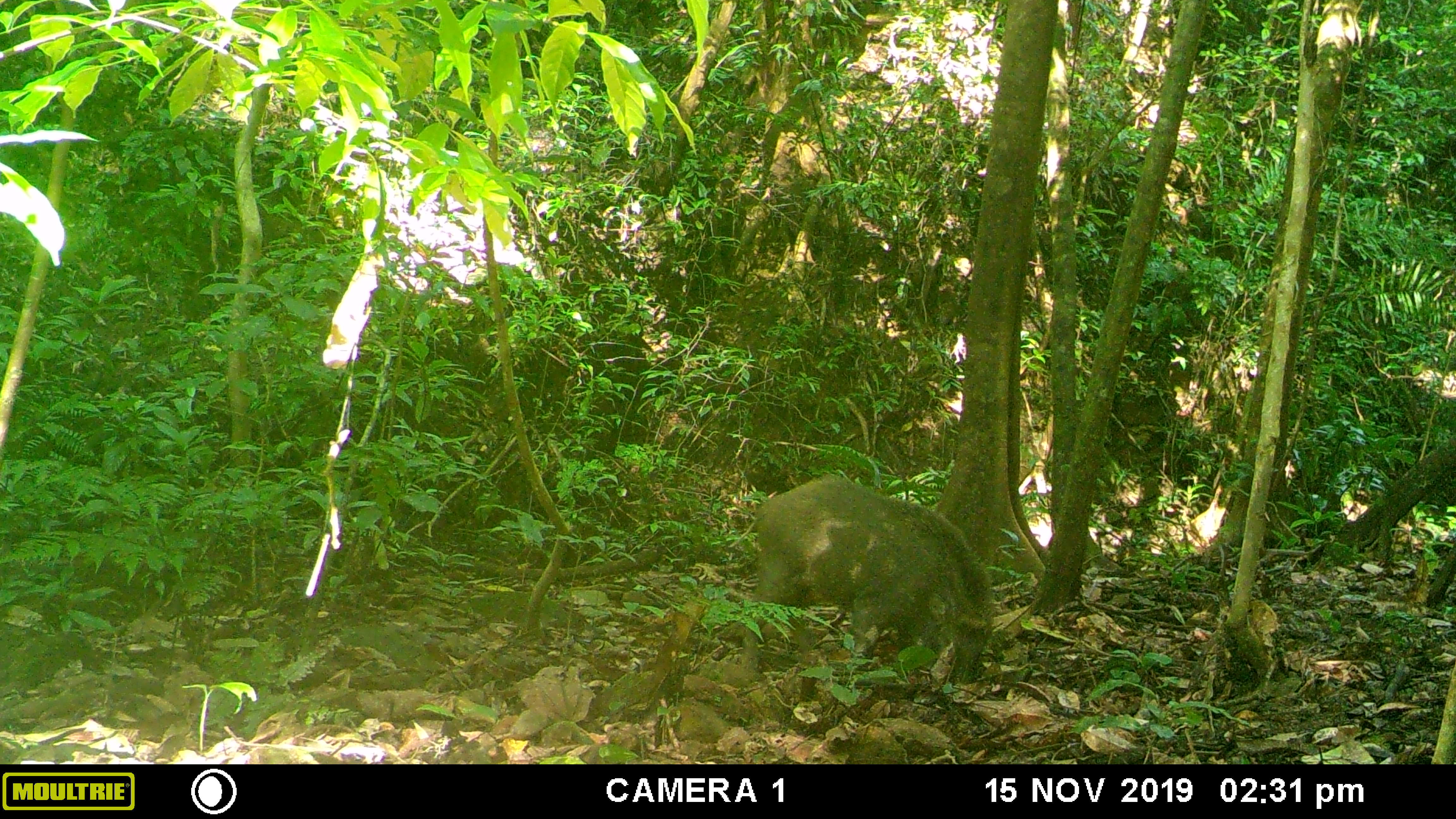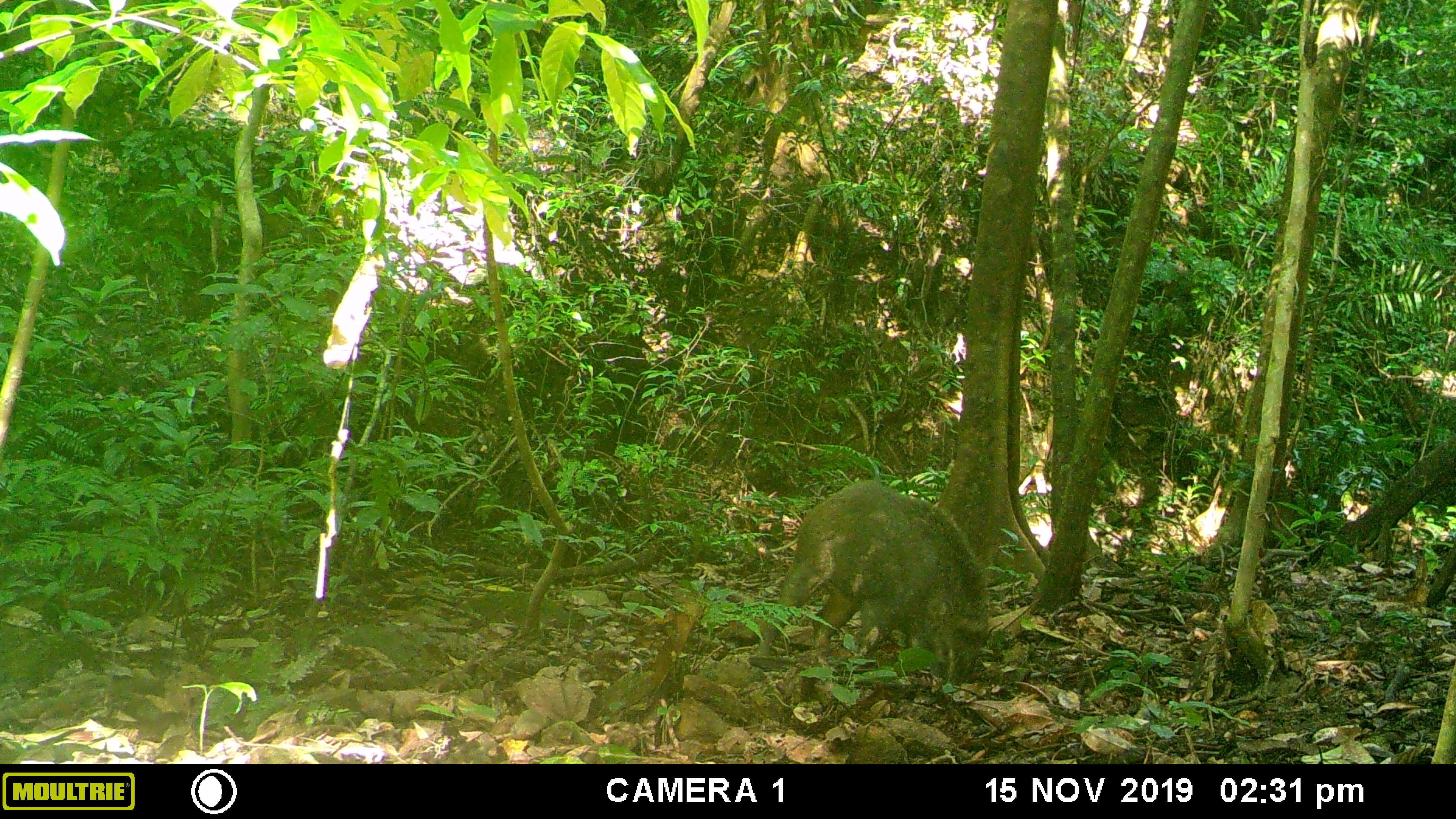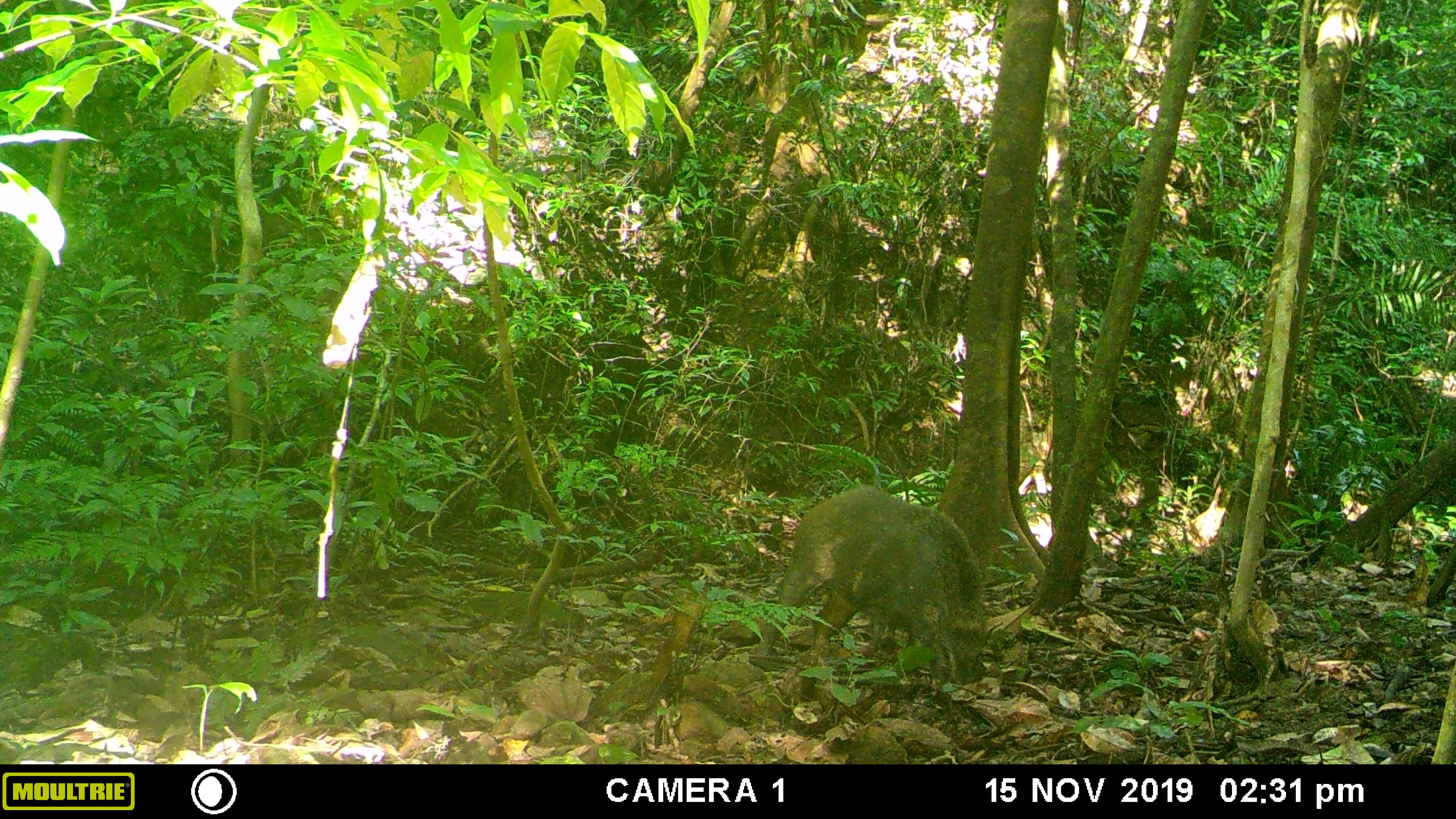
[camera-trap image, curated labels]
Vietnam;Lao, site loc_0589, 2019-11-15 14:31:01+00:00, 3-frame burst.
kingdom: Animalia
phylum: Chordata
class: Mammalia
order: Artiodactyla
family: Suidae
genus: Sus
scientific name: Sus scrofa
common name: eurasian wild pig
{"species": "eurasian wild pig (Sus scrofa)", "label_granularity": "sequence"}